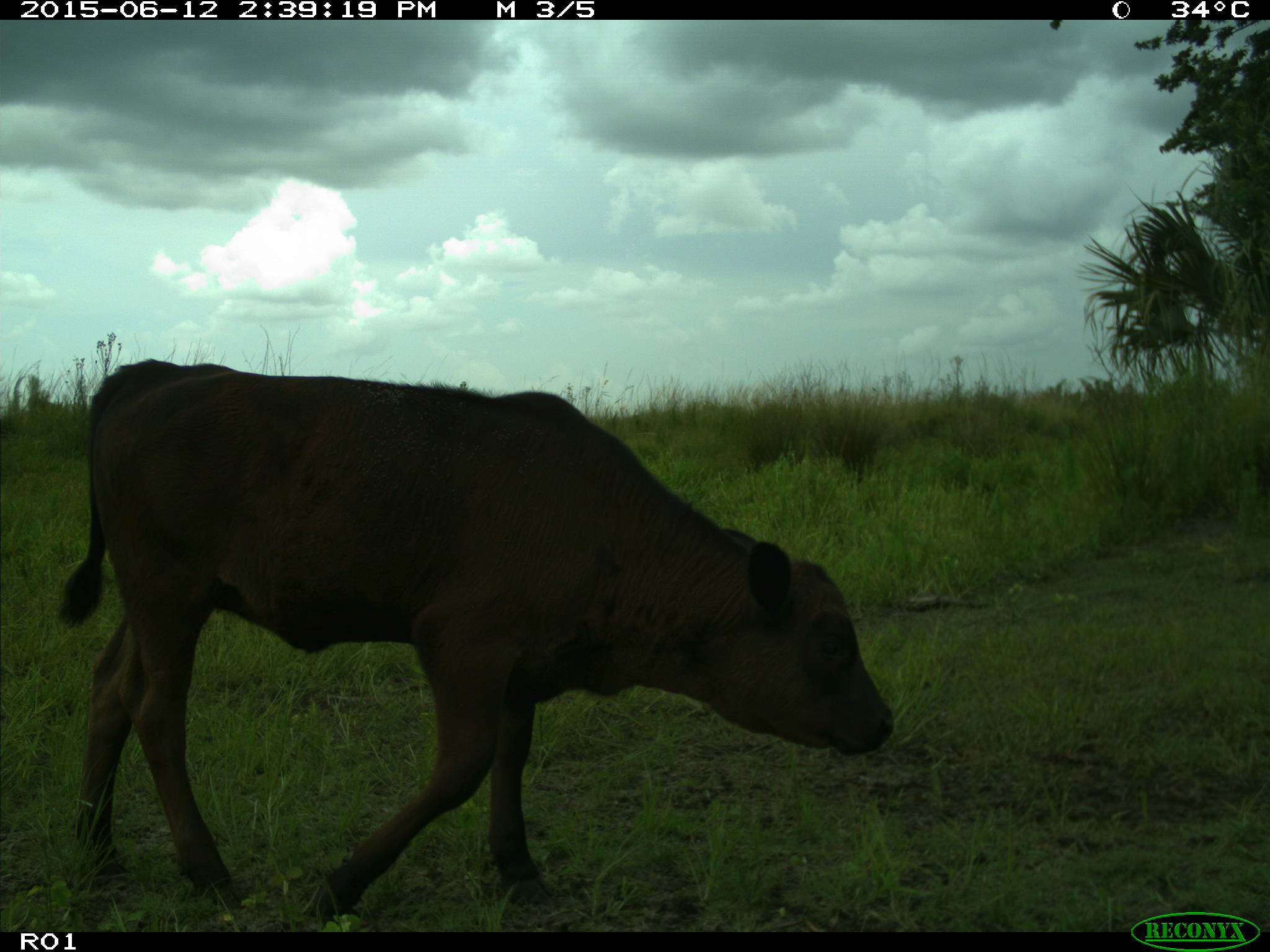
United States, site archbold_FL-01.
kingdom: Animalia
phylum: Chordata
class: Mammalia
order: Artiodactyla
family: Bovidae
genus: Bos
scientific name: Bos taurus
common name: domestic cow